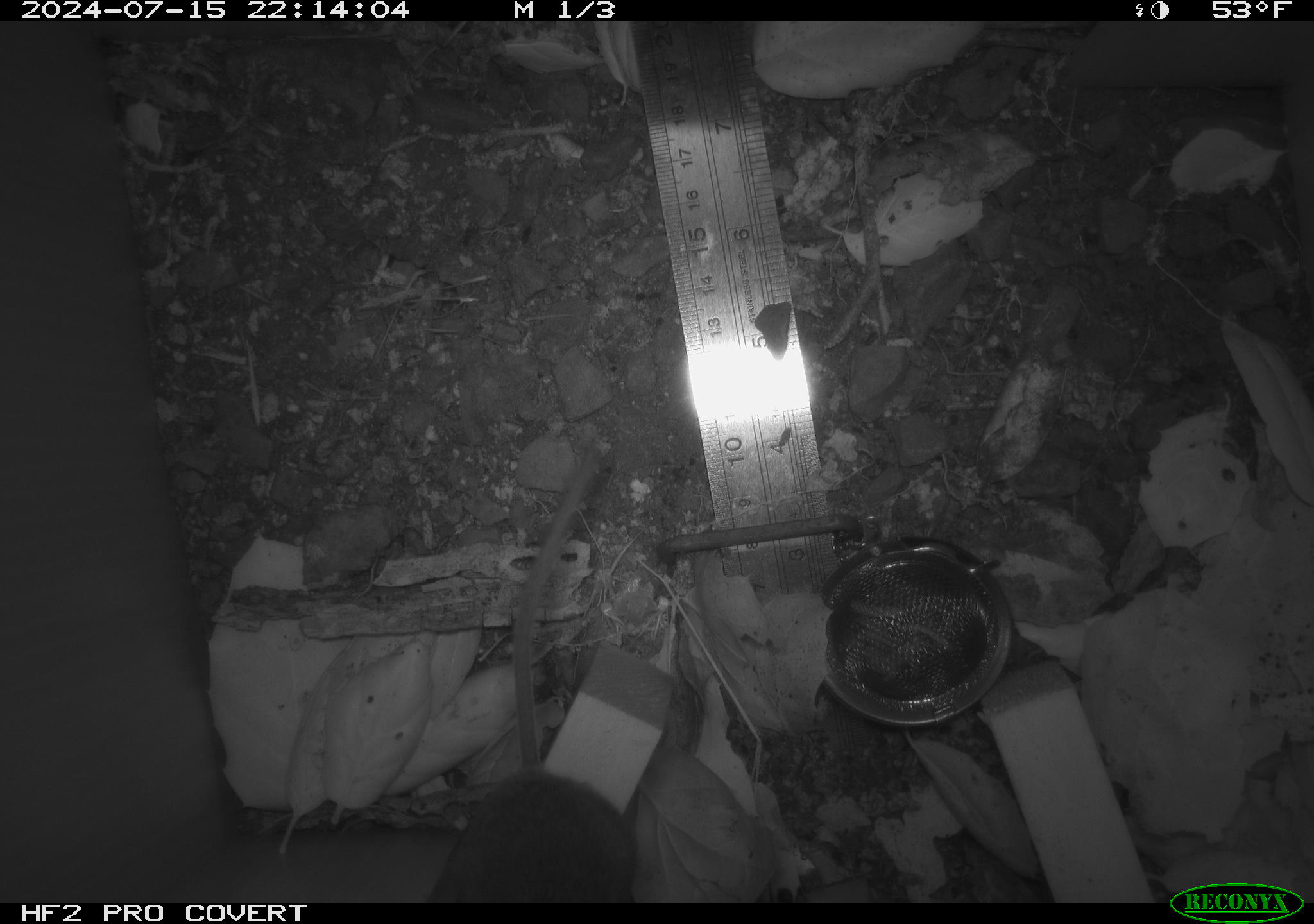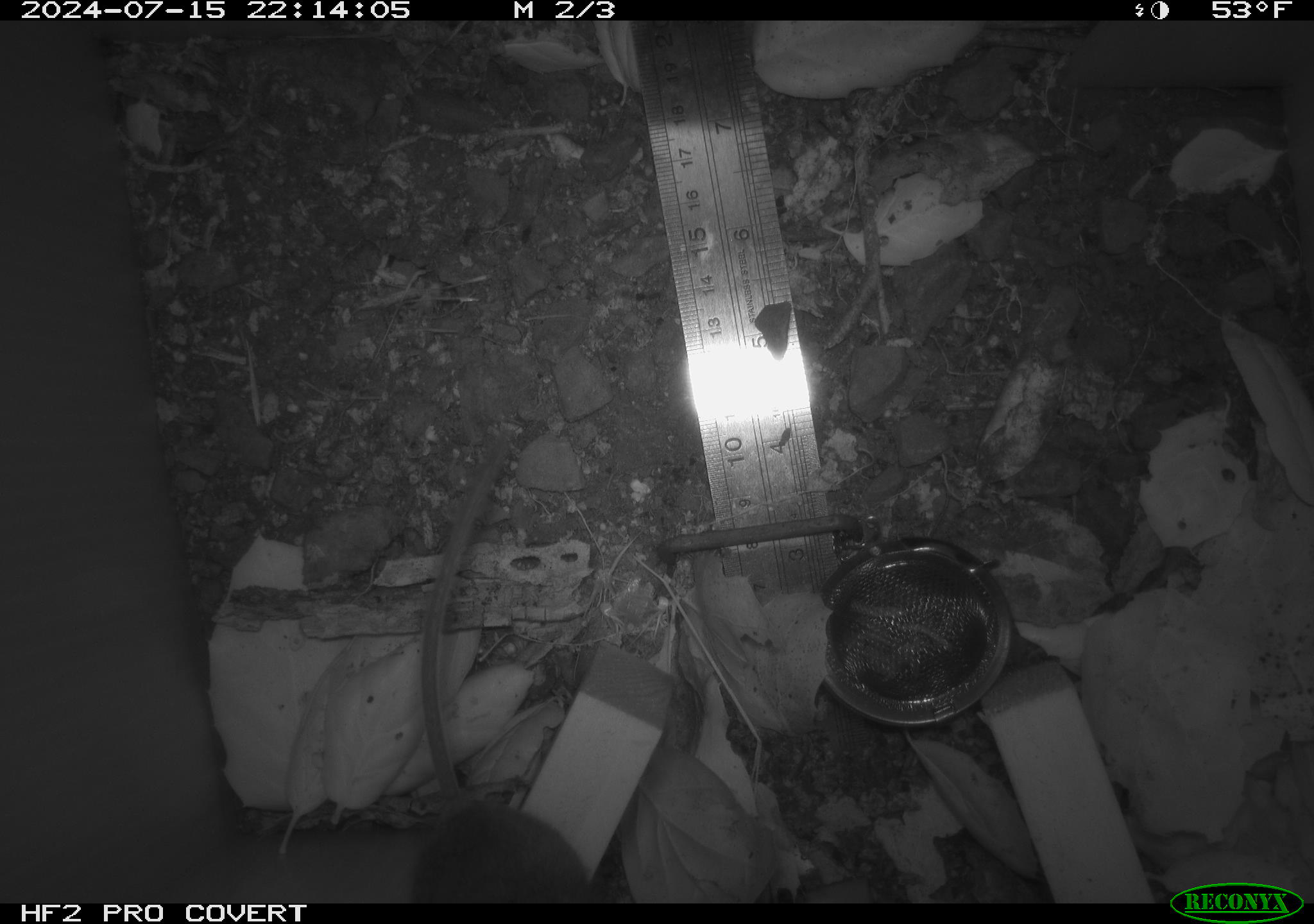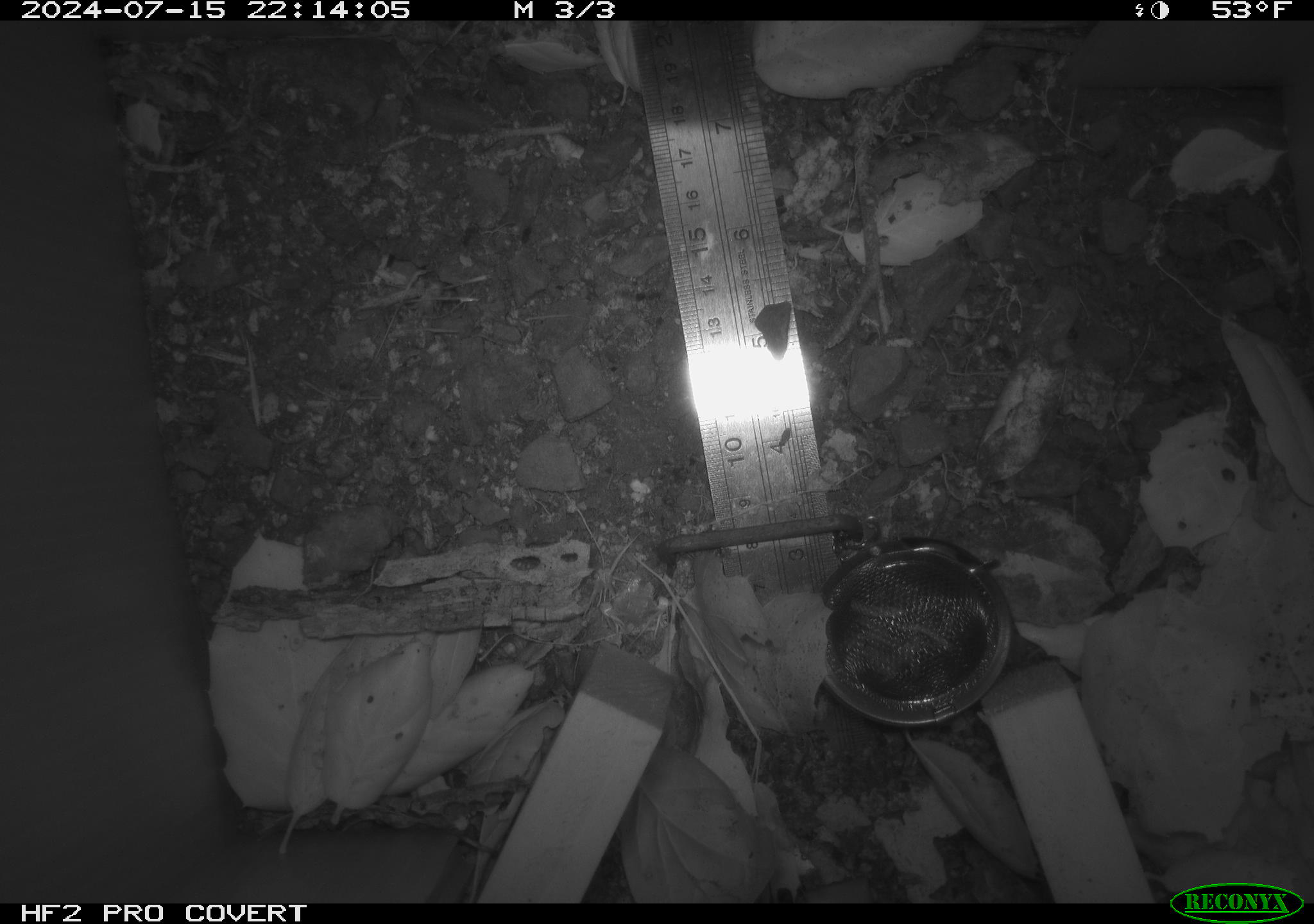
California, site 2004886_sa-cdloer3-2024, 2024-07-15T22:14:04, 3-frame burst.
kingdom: Animalia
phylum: Chordata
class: Mammalia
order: Rodentia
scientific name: Rodentia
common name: rodent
Rodent (Rodentia).